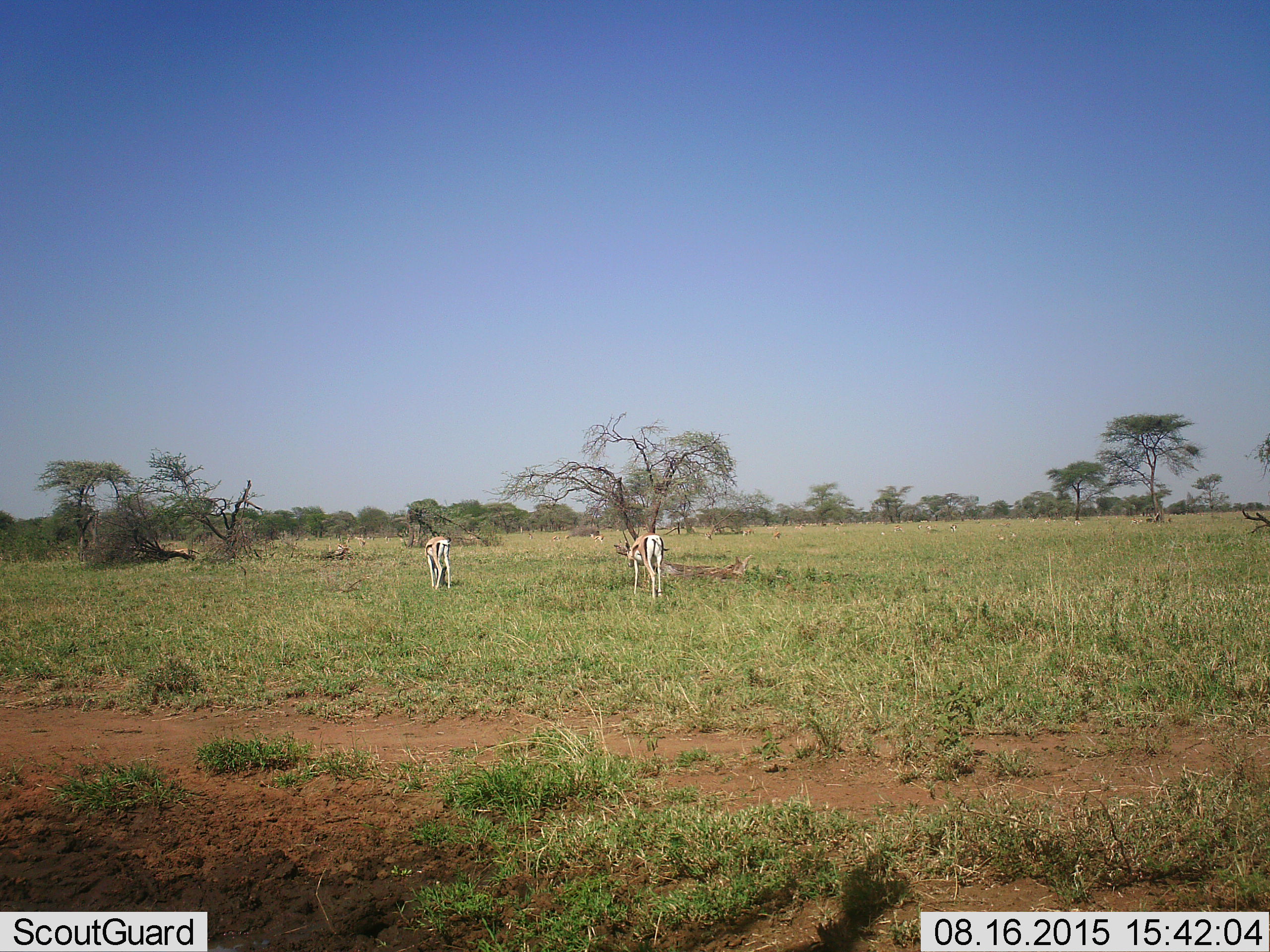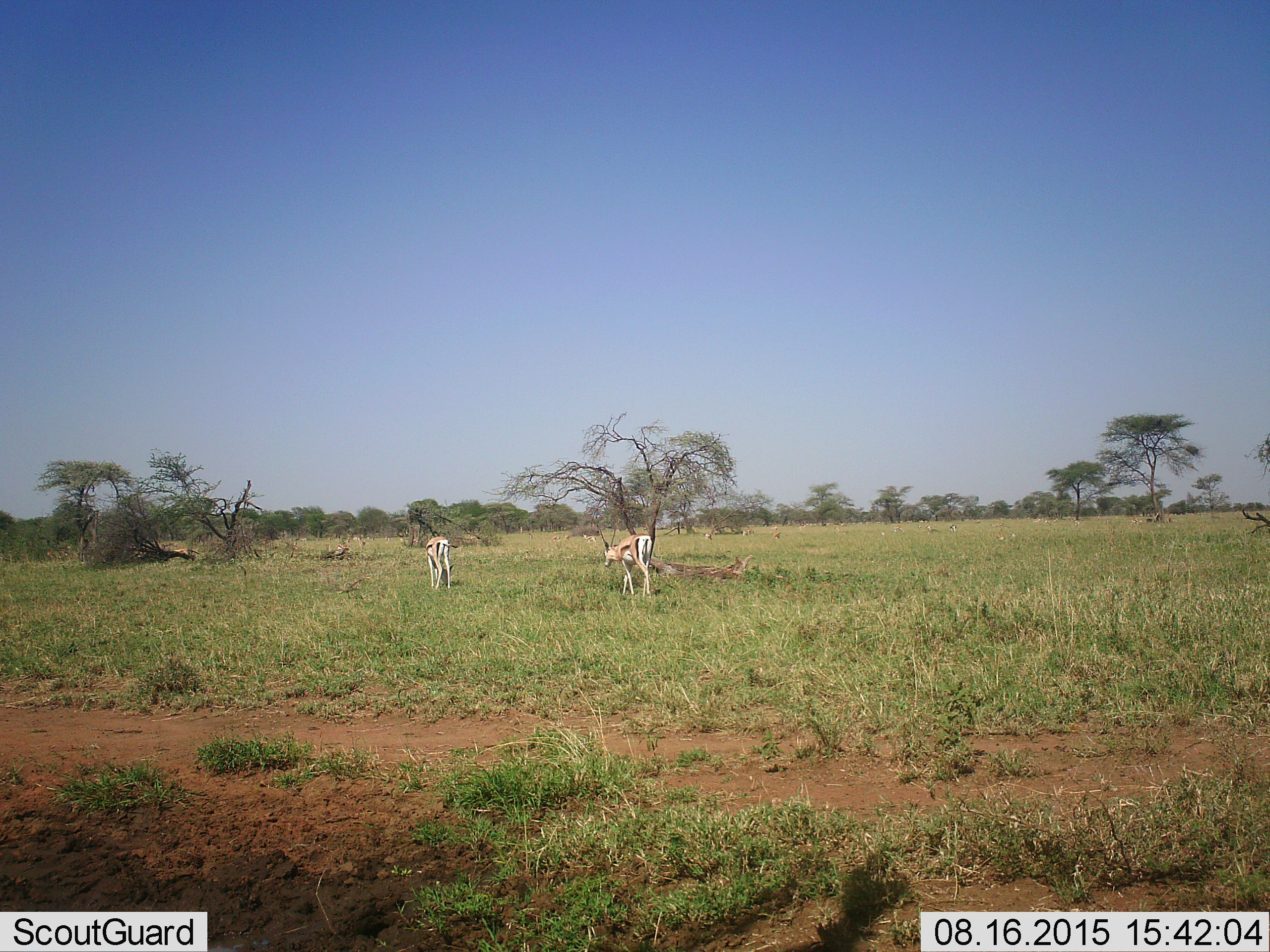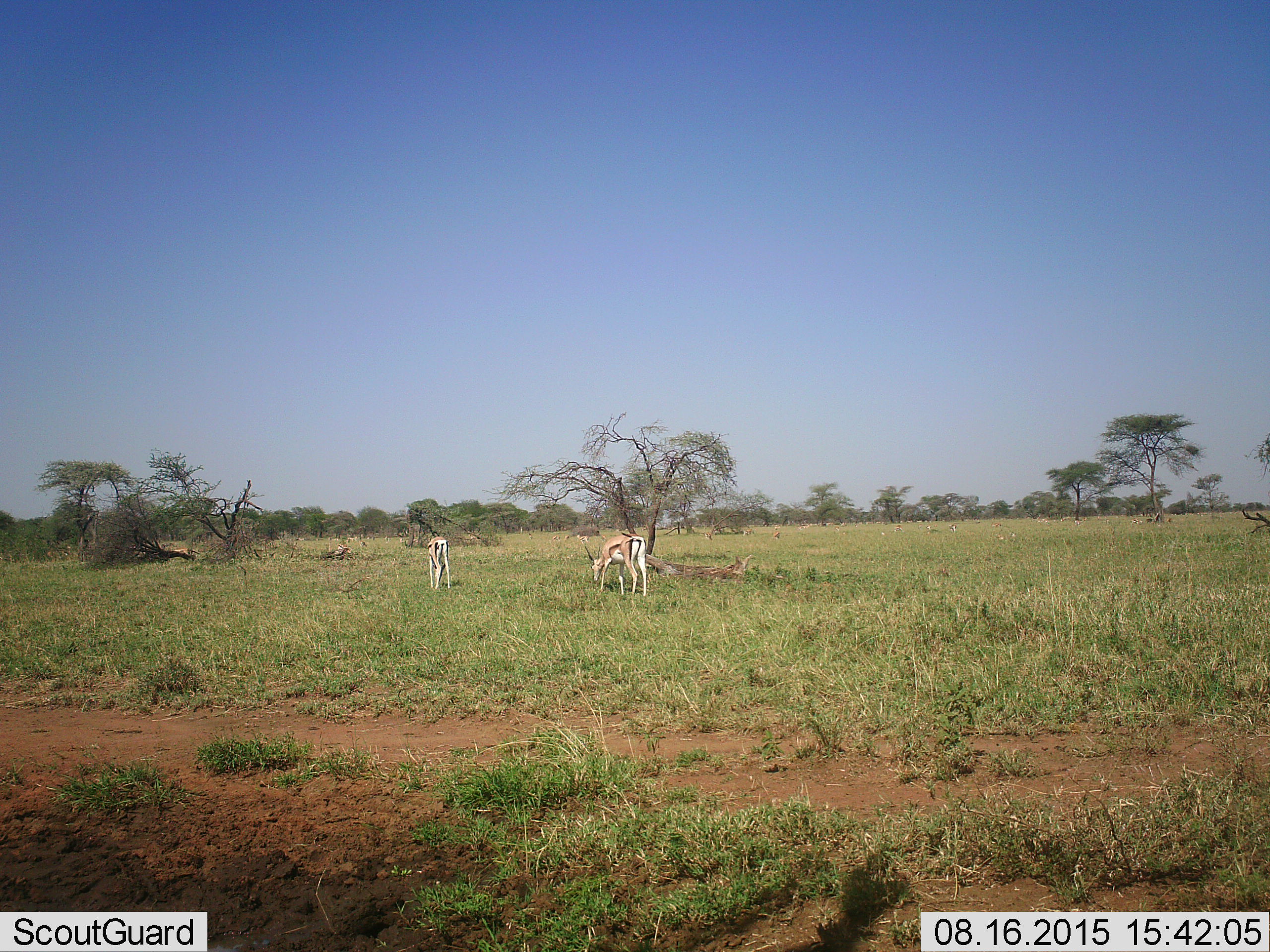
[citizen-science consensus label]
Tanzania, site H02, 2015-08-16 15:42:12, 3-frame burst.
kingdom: Animalia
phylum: Chordata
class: Mammalia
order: Artiodactyla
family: Bovidae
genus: Eudorcas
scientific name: Eudorcas thomsonii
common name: thomson's gazelle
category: gazellethomsons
Gazellethomsons (thomson's gazelle) (Eudorcas thomsonii), count 11-50. Behavior (volunteer vote fractions): standing 56%, resting 22%, moving 44%, interacting 11%. Young present (vote fraction): 11%. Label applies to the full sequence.